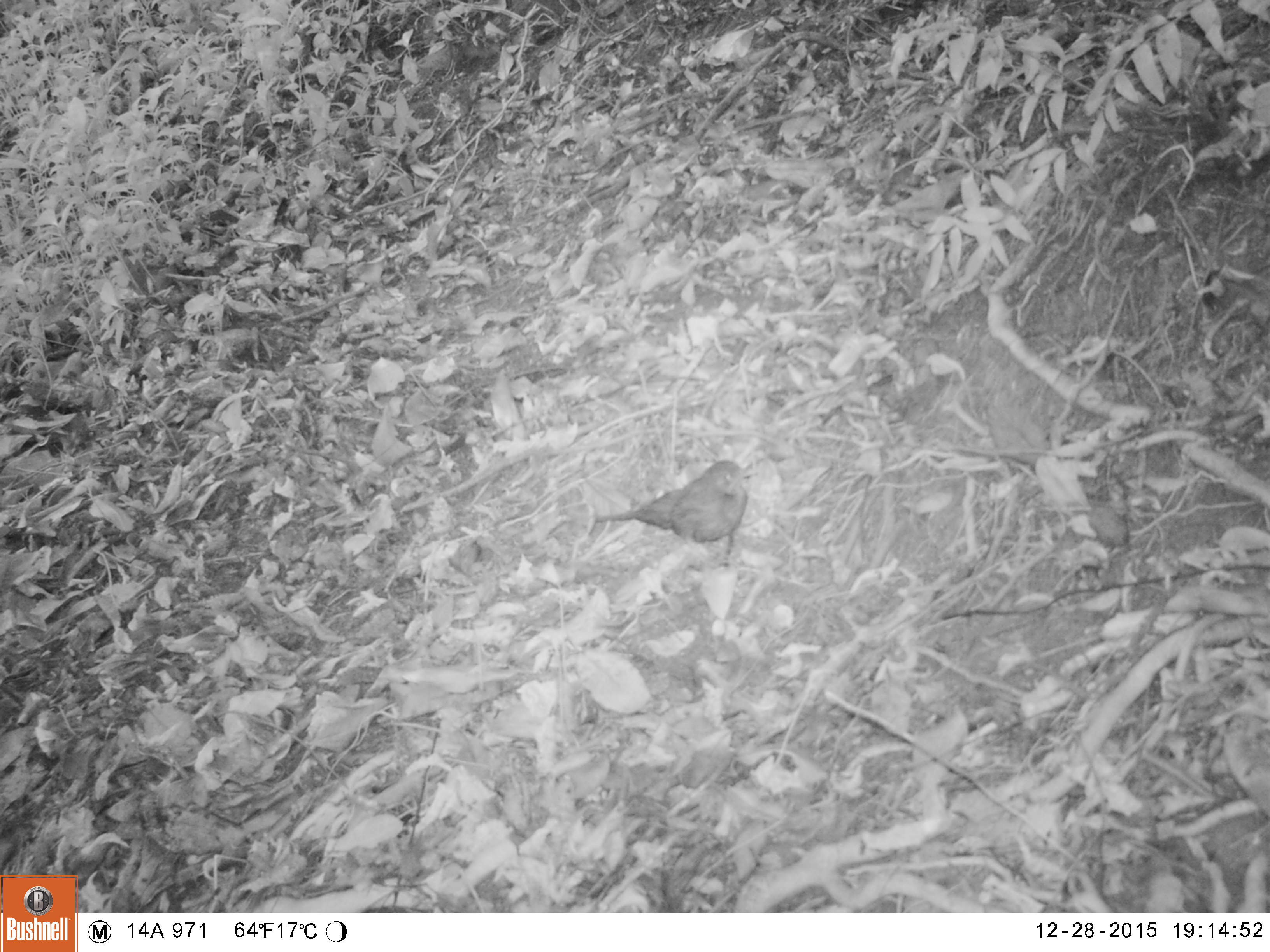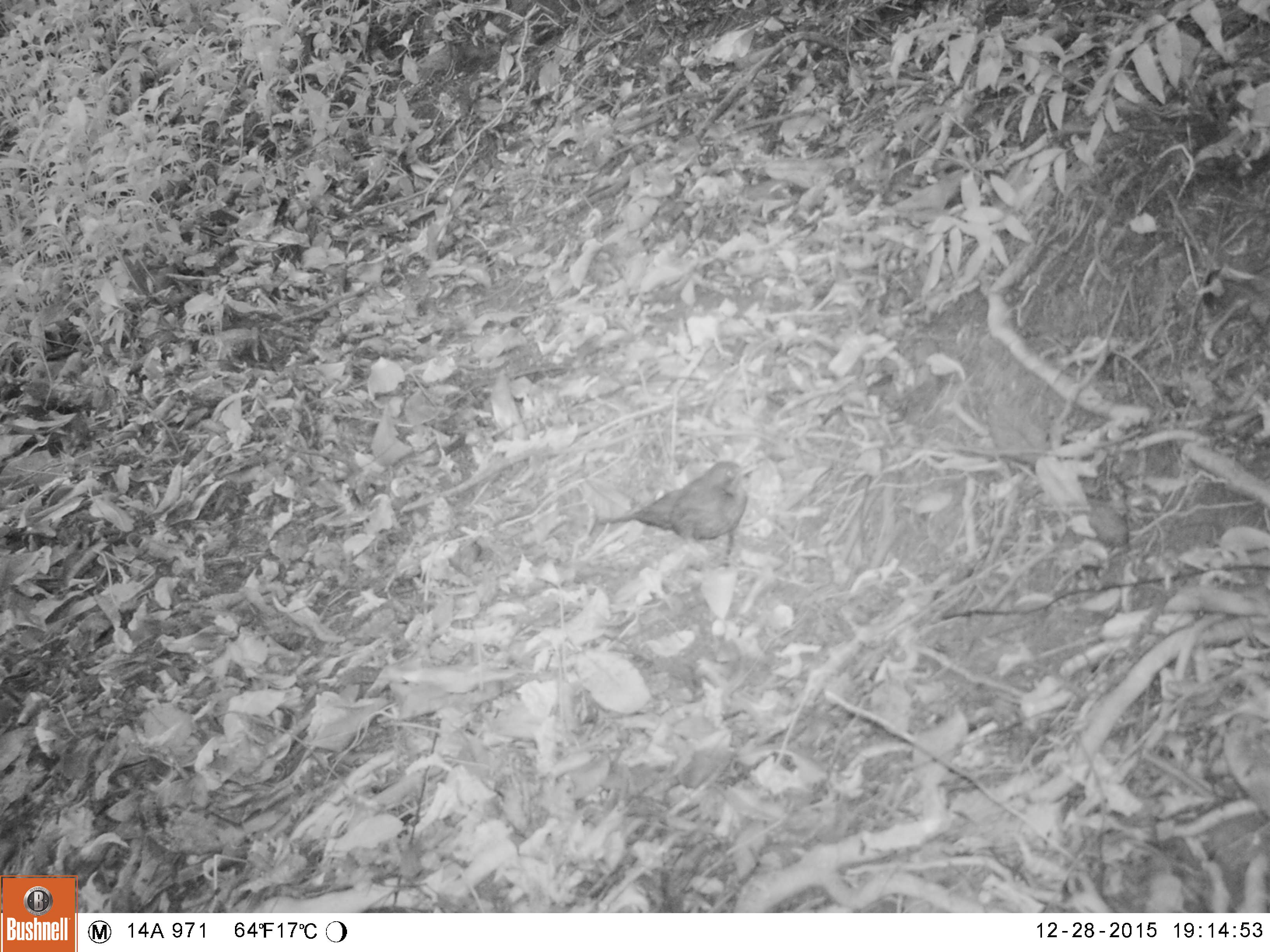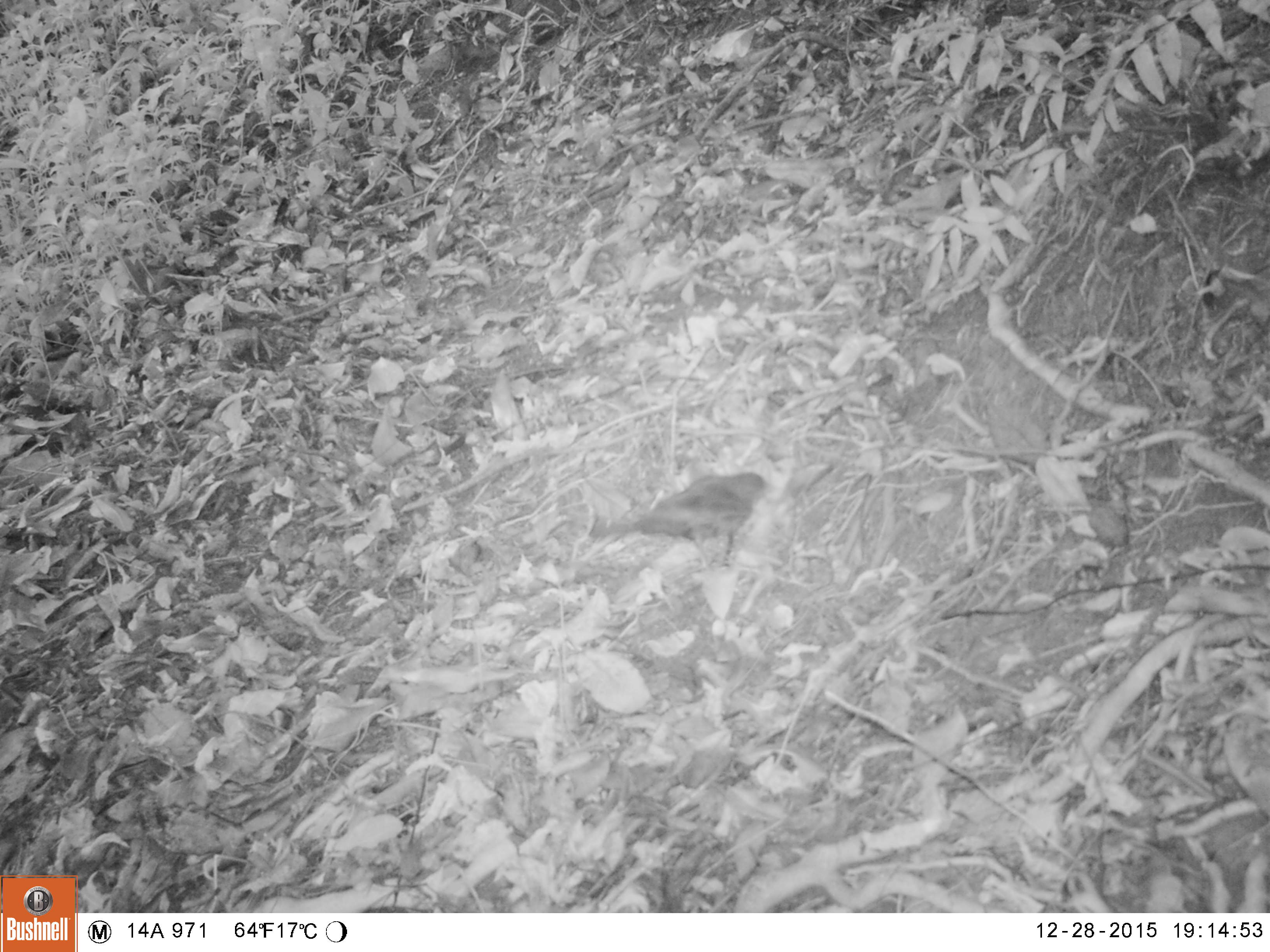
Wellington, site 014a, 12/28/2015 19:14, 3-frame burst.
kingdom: Animalia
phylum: Chordata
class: Aves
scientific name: Aves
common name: bird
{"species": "bird (Aves)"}